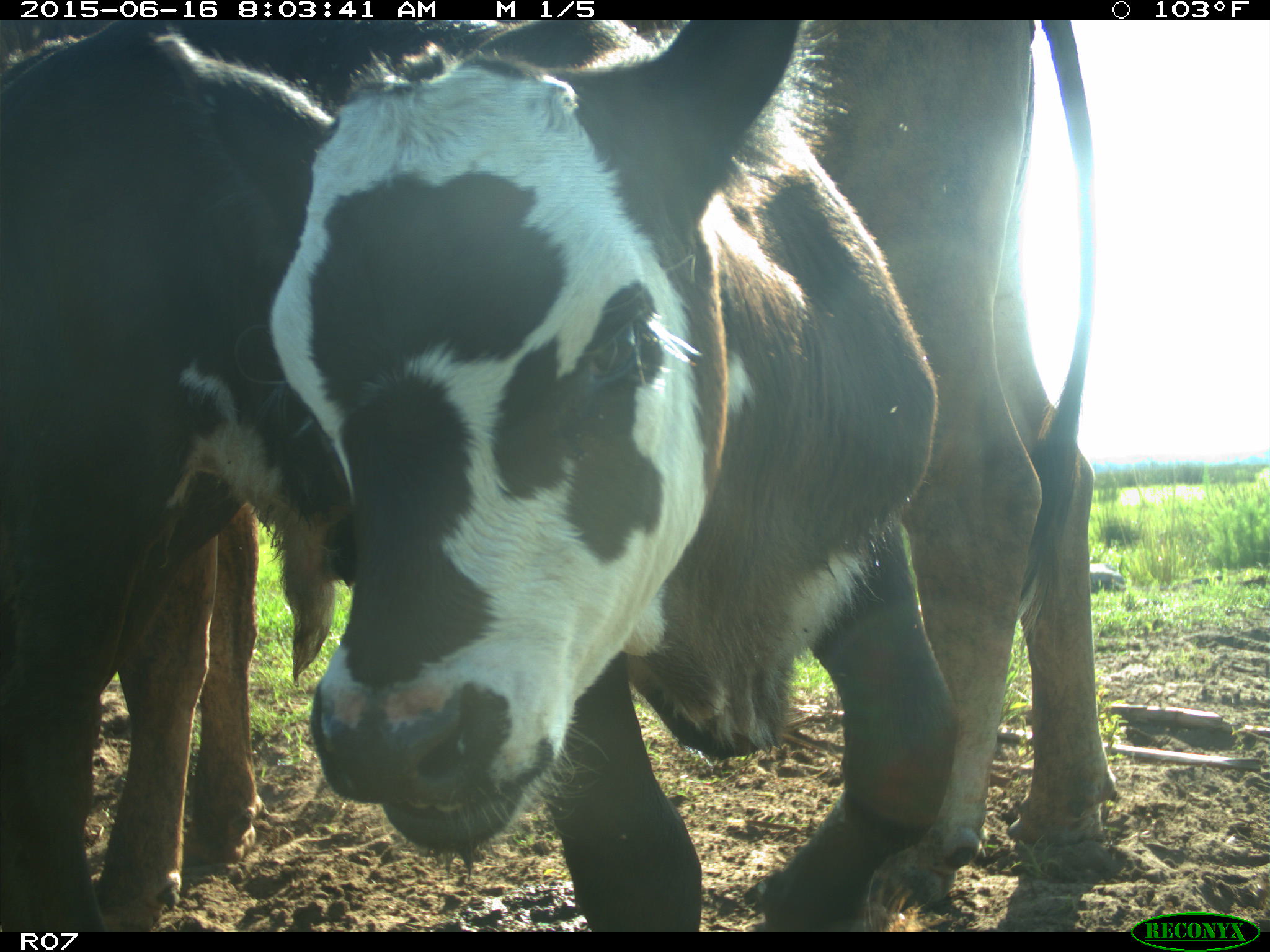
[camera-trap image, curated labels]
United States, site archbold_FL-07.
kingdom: Animalia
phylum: Chordata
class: Mammalia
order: Artiodactyla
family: Bovidae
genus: Bos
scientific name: Bos taurus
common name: domestic cow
Bos taurus (domestic cow).